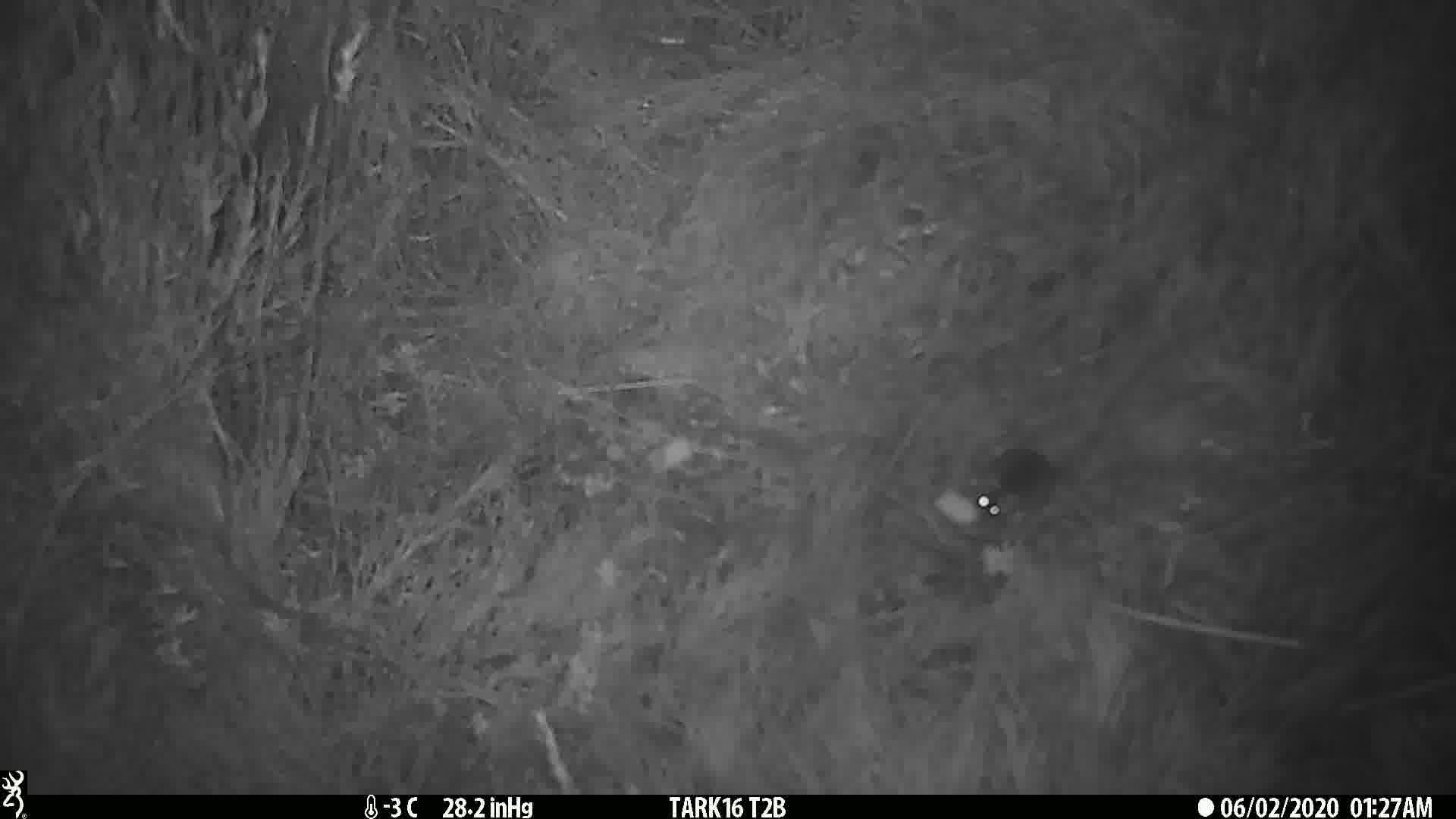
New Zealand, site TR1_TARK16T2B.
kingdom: Animalia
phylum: Chordata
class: Mammalia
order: Rodentia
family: Muridae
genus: Mus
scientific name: Mus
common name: mouse